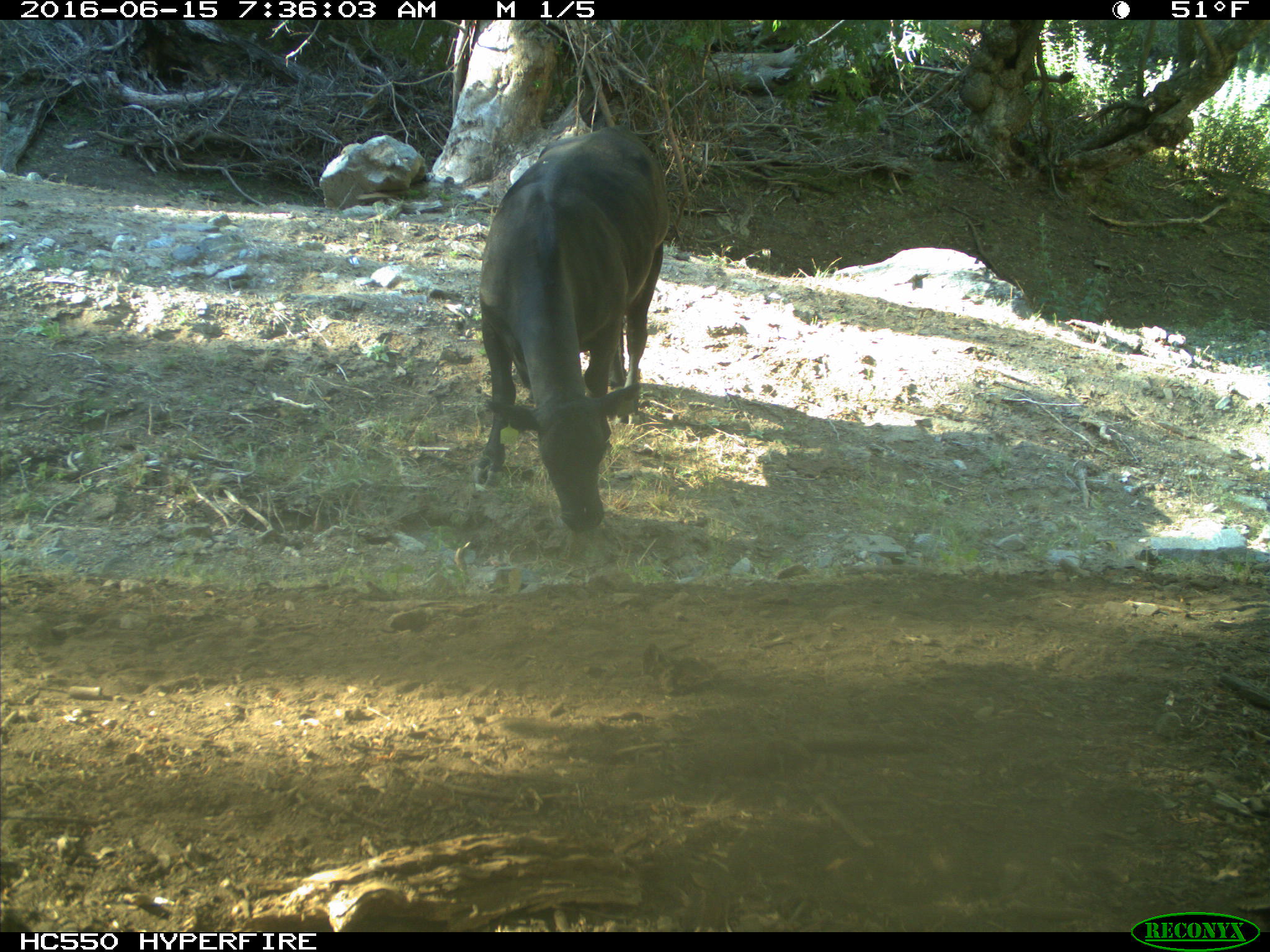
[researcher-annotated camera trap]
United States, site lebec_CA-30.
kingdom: Animalia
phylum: Chordata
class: Mammalia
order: Artiodactyla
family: Bovidae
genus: Bos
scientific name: Bos taurus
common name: domestic cow